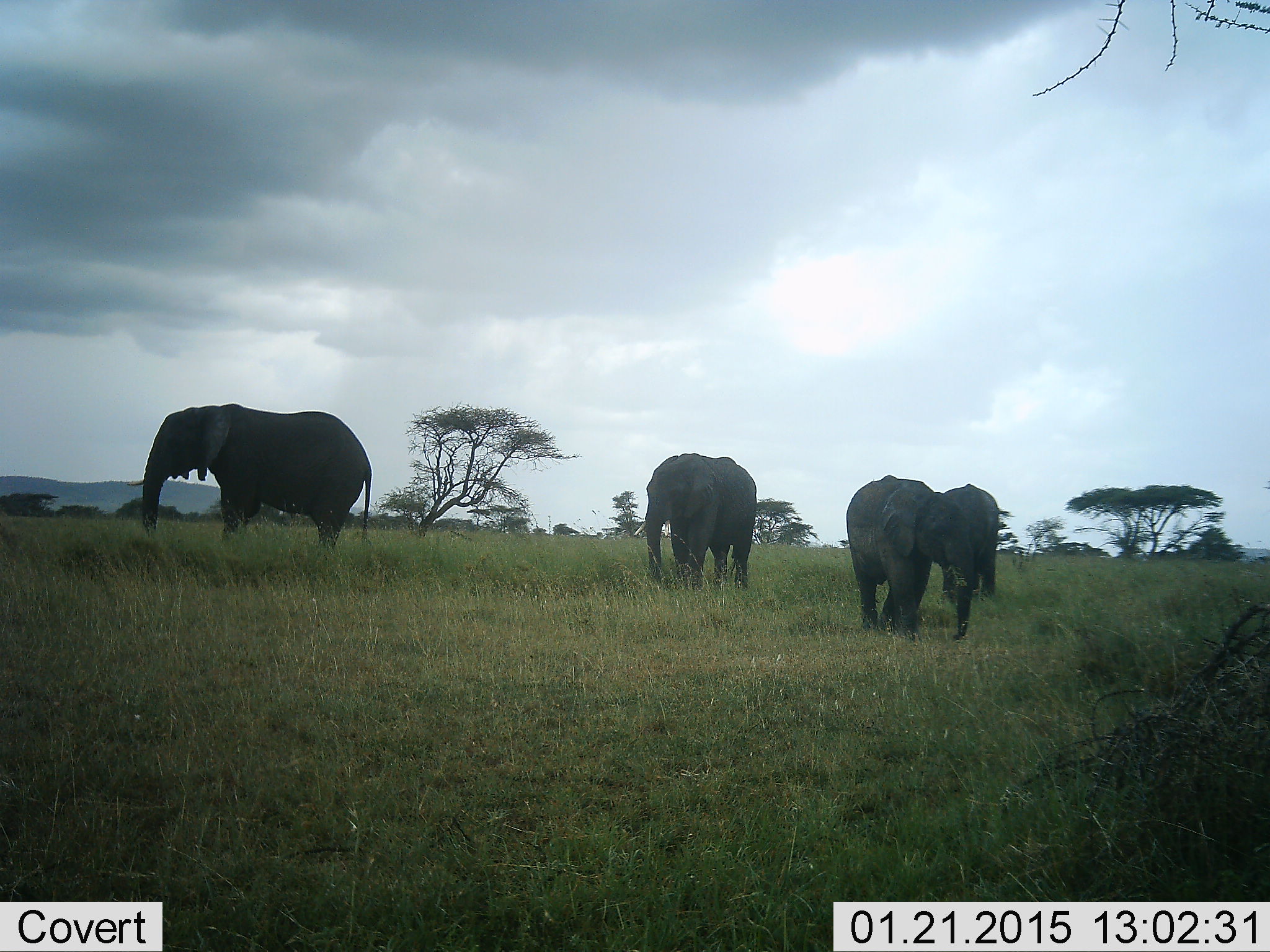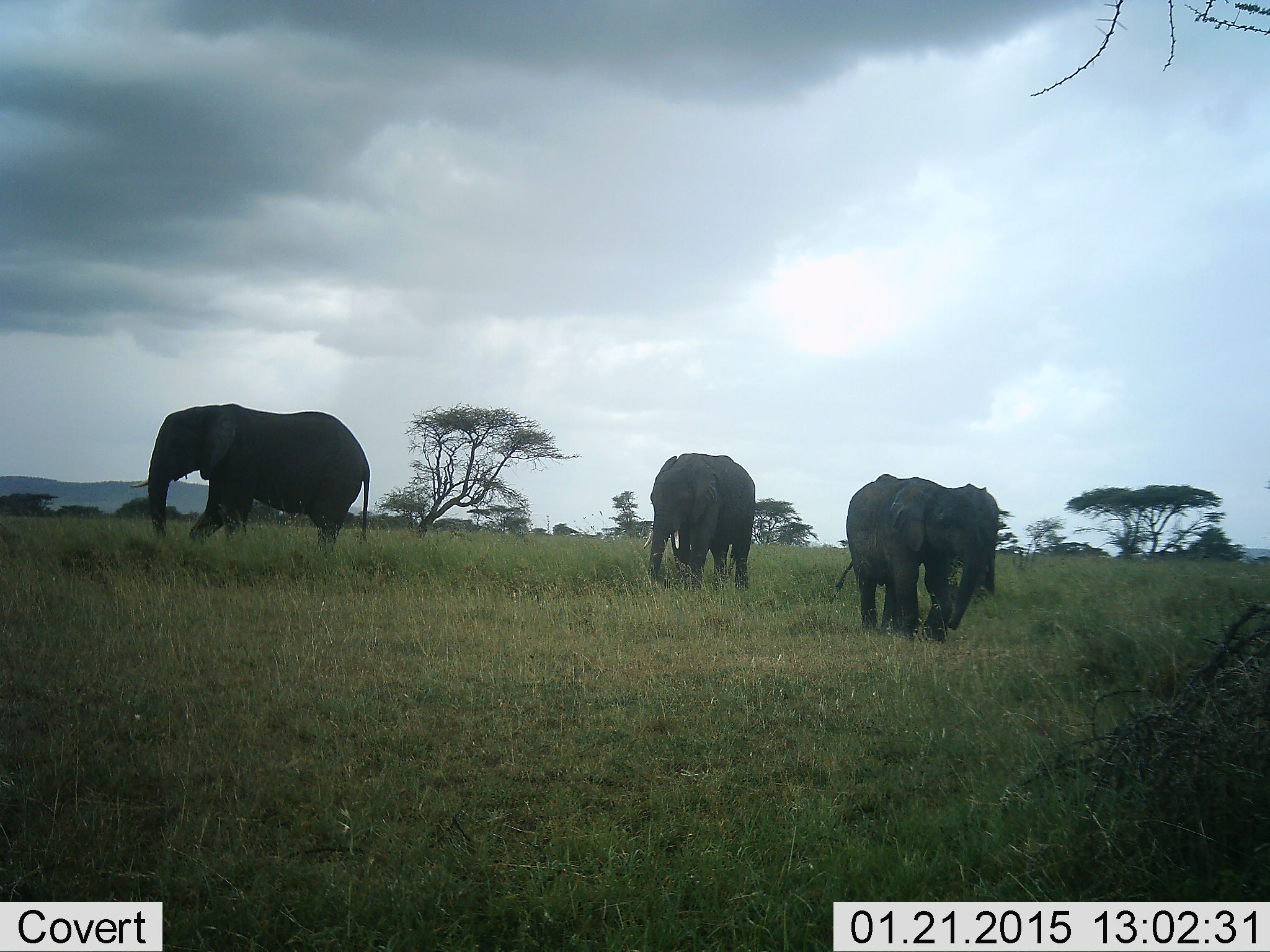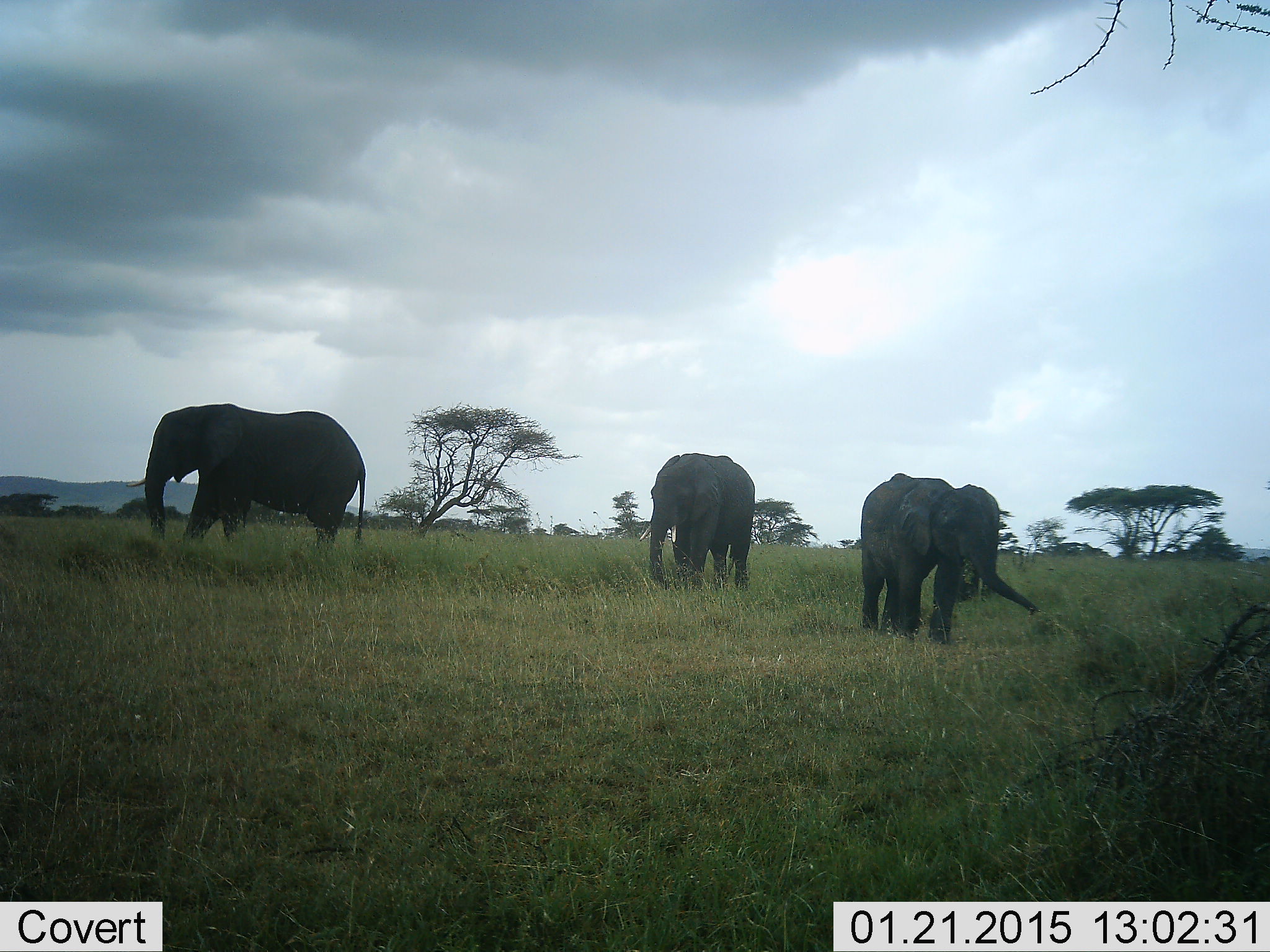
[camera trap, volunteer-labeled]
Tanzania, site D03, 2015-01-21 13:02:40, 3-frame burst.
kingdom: Animalia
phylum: Chordata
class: Mammalia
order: Proboscidea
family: Elephantidae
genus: Loxodonta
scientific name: Loxodonta africana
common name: african bush elephant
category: elephant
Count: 4.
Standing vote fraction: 40%.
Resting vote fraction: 0%.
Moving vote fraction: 50%.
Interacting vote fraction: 10%.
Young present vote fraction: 10%.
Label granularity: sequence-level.